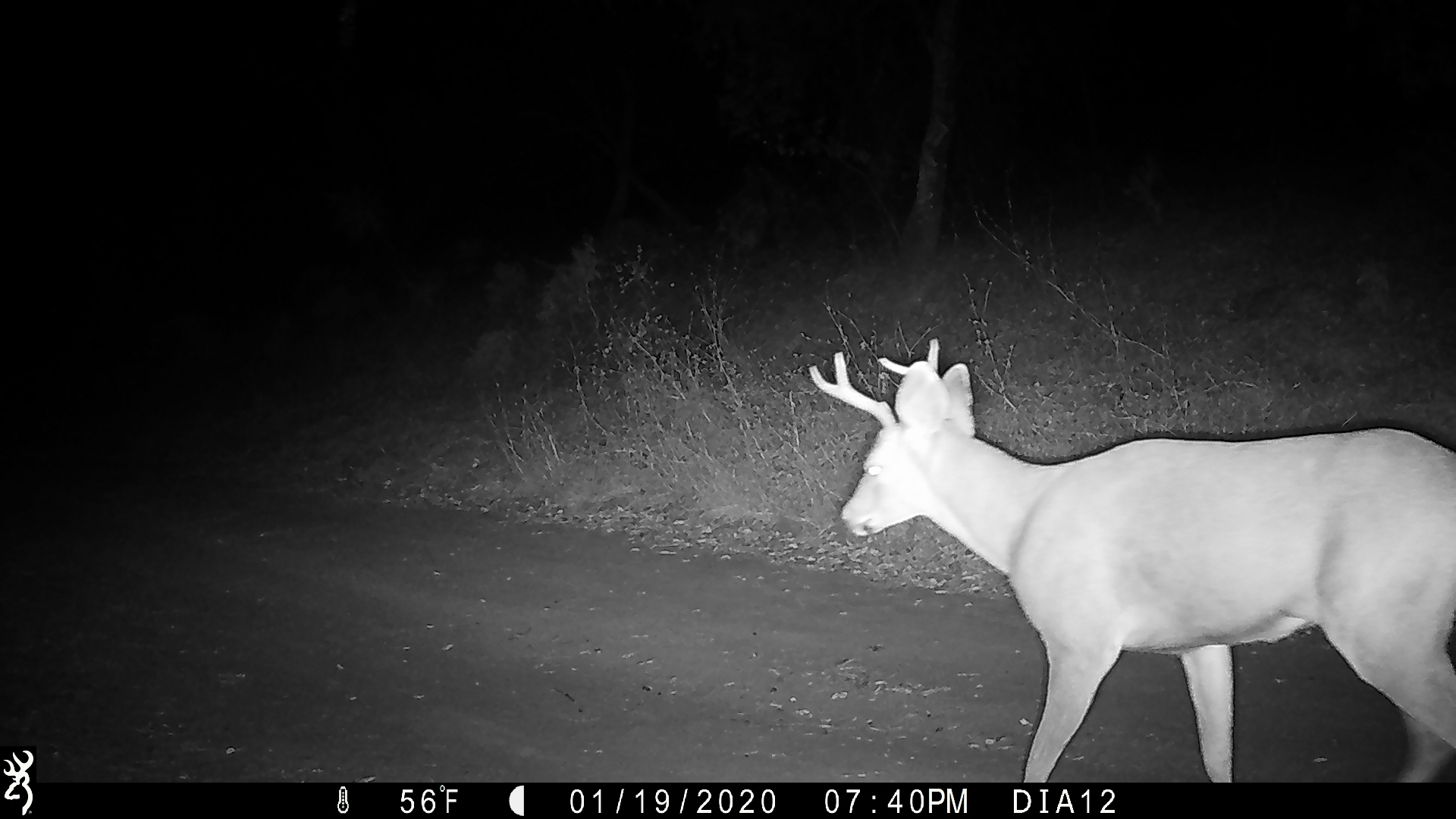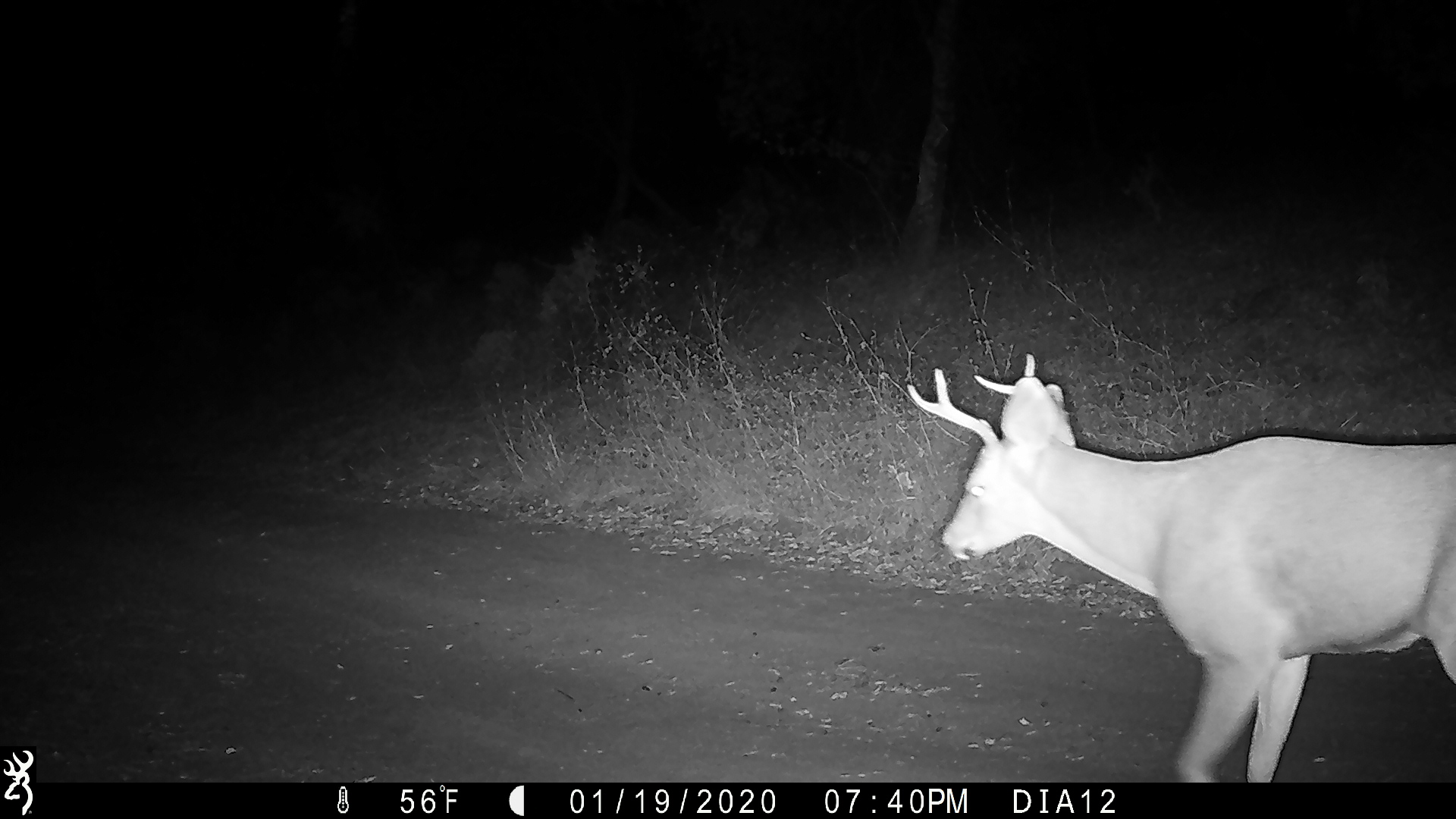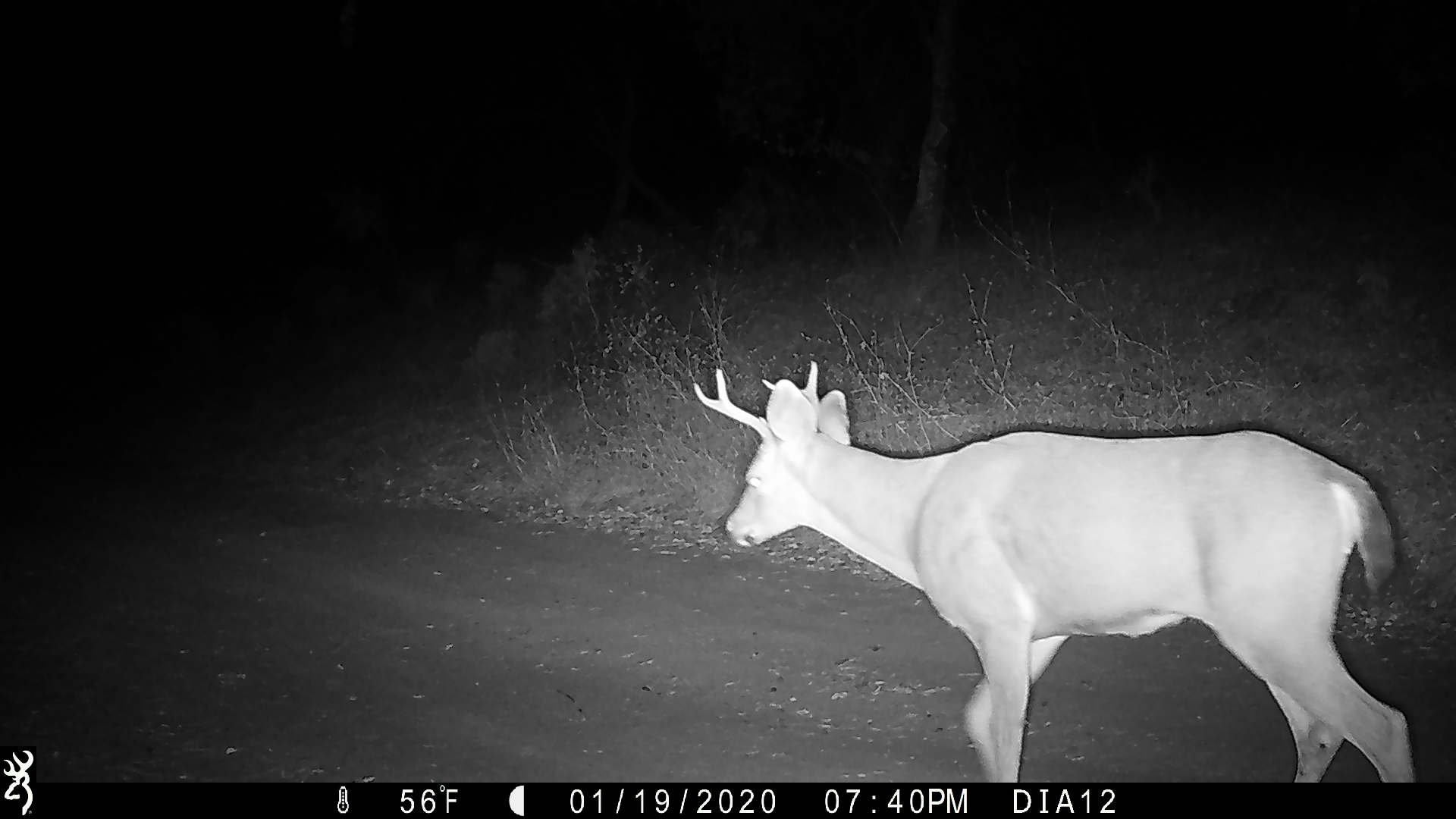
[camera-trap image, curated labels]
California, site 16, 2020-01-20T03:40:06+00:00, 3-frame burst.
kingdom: Animalia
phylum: Chordata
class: Mammalia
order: Artiodactyla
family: Cervidae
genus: Odocoileus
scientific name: Odocoileus hemionus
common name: mule deer